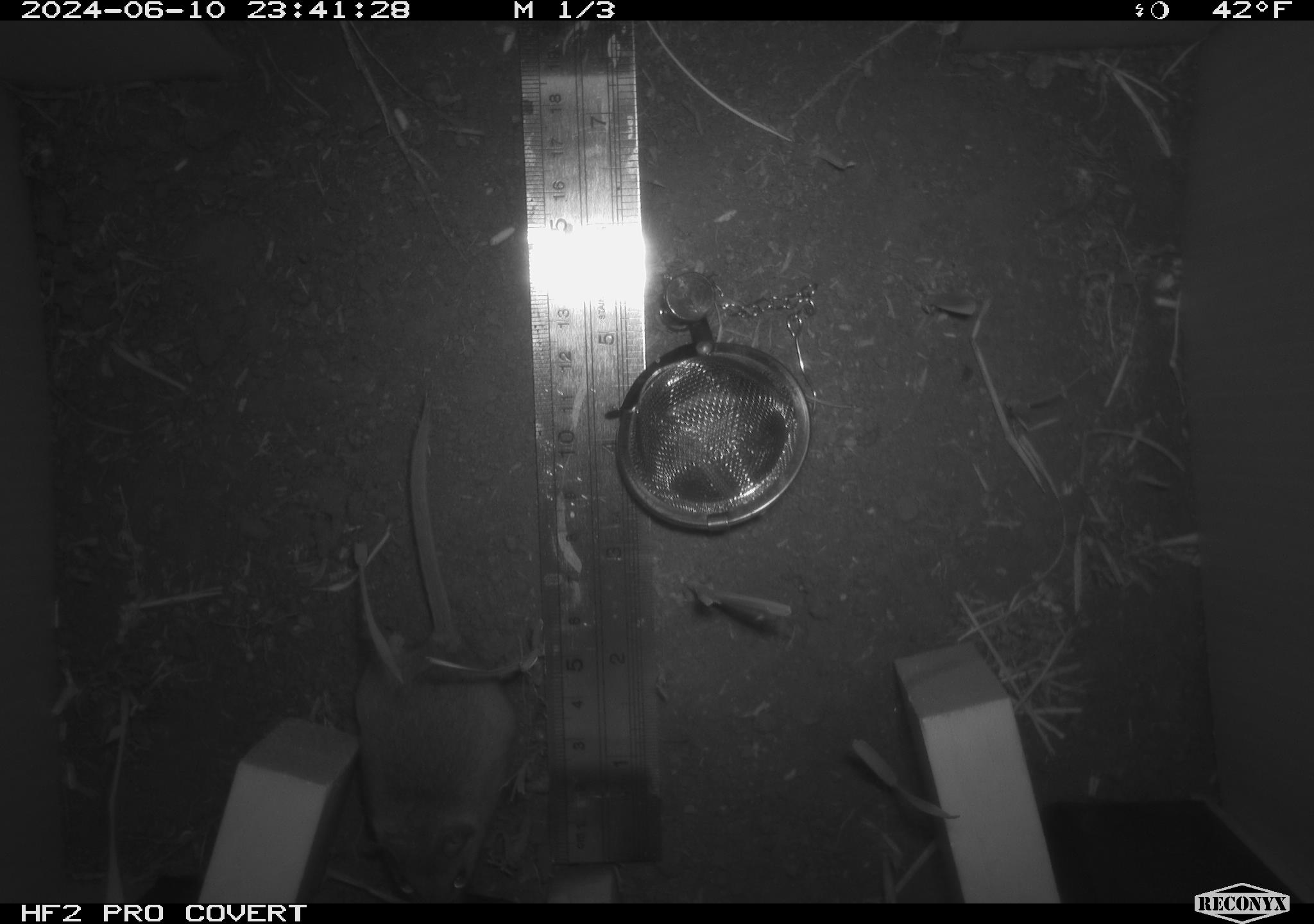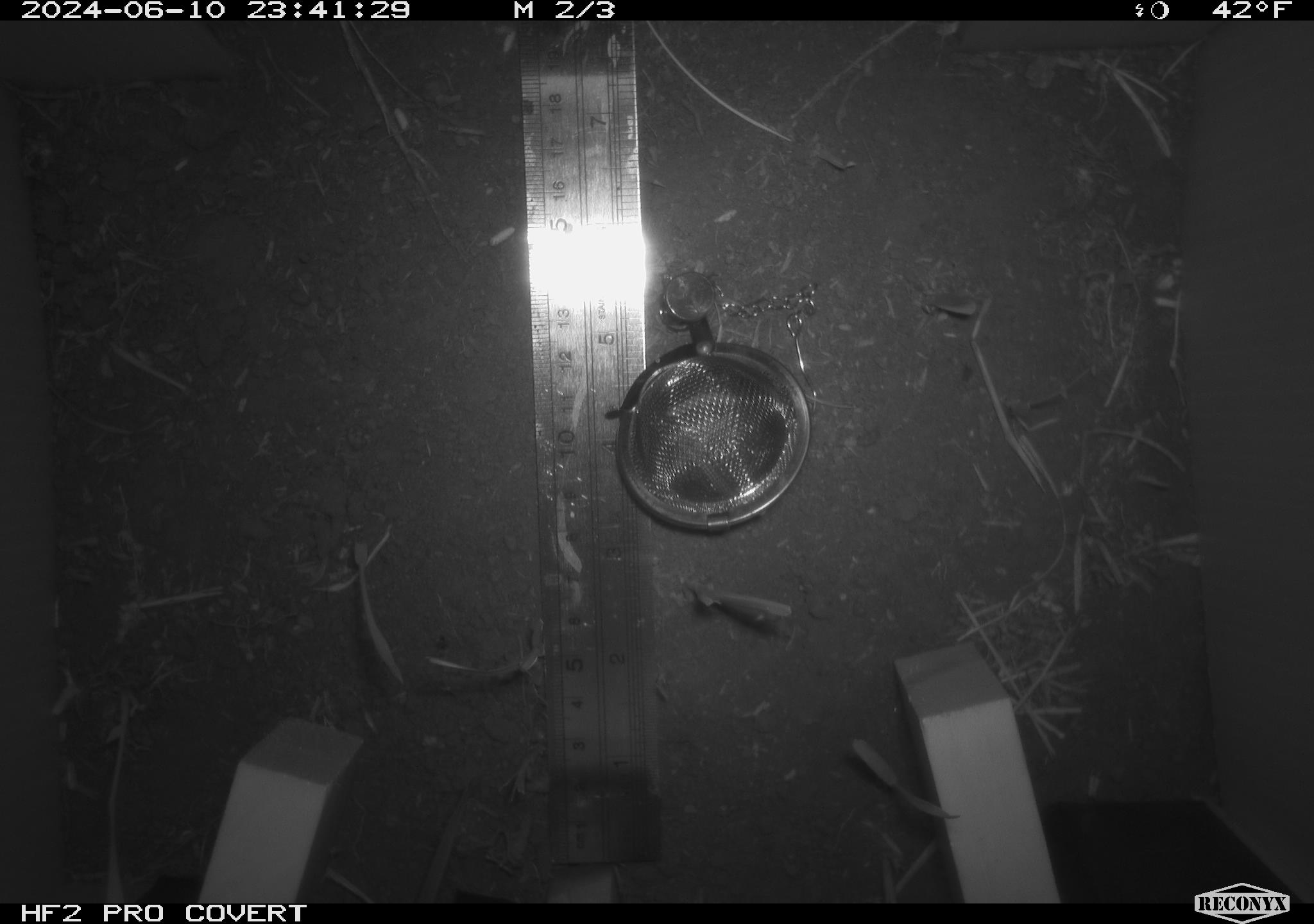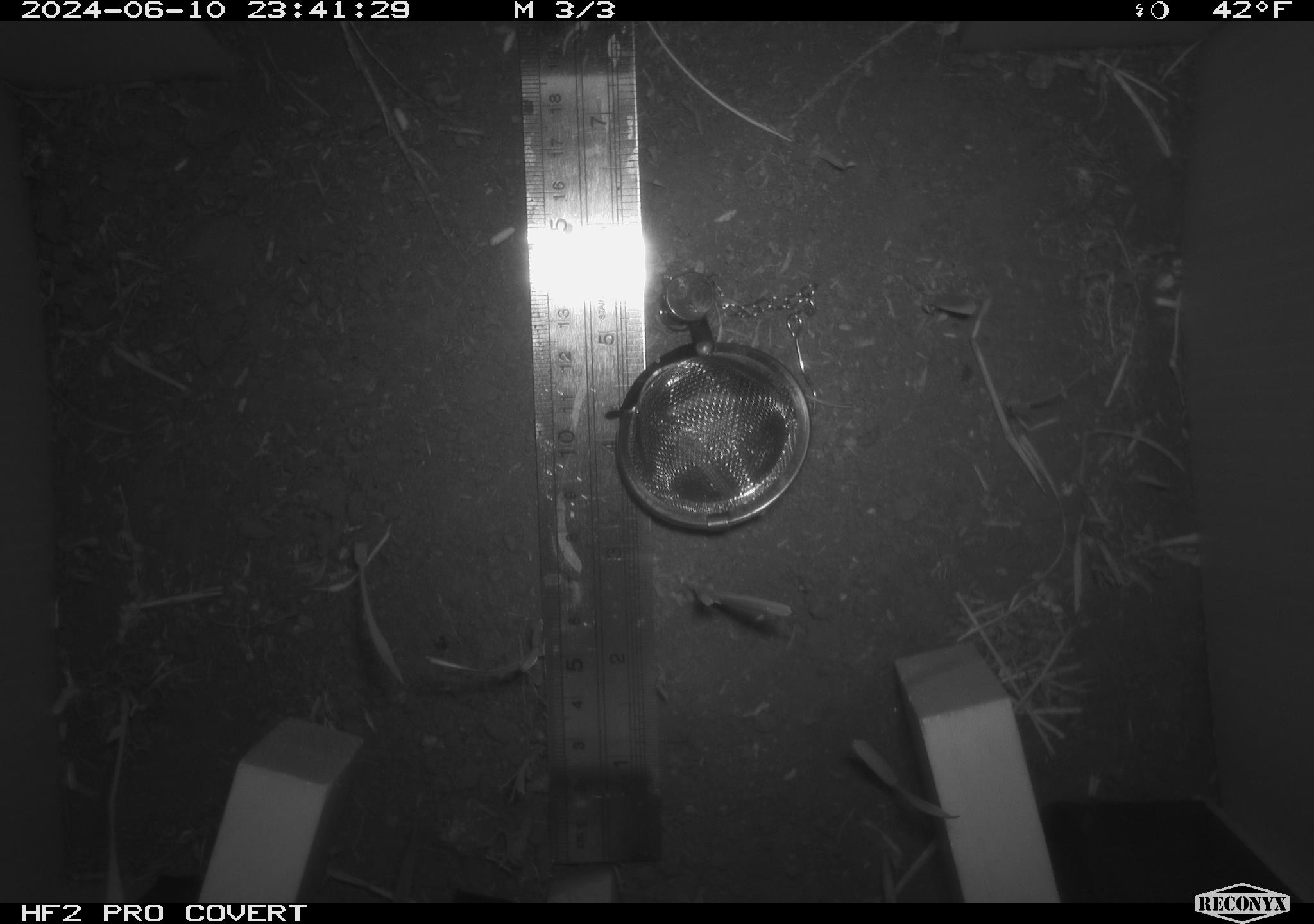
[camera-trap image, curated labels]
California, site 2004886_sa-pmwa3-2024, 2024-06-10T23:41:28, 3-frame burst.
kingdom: Animalia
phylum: Chordata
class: Mammalia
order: Rodentia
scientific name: Rodentia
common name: mouse species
Mouse species (Rodentia).